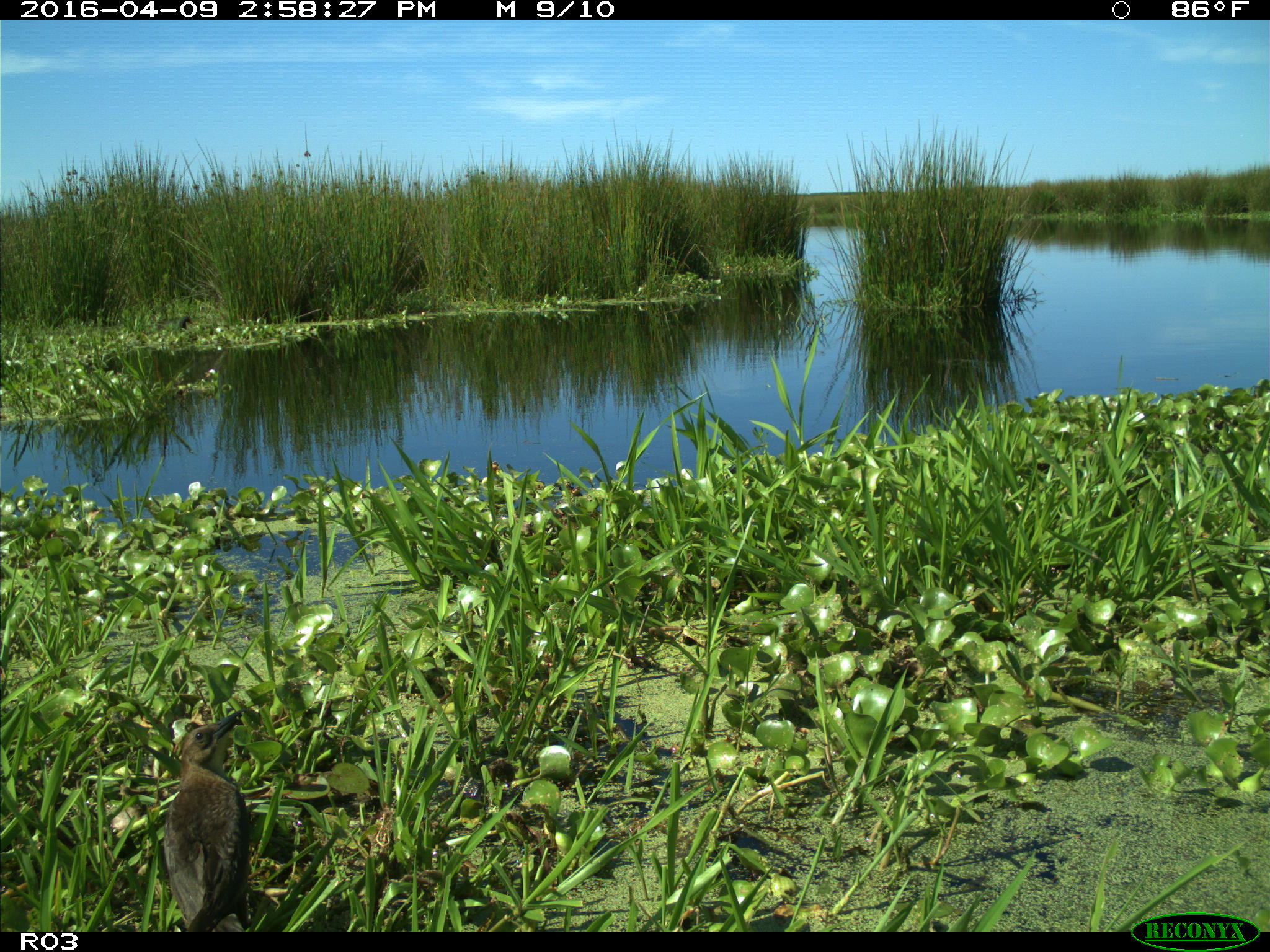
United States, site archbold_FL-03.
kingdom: Animalia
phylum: Chordata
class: Aves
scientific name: Aves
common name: birds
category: unidentified bird